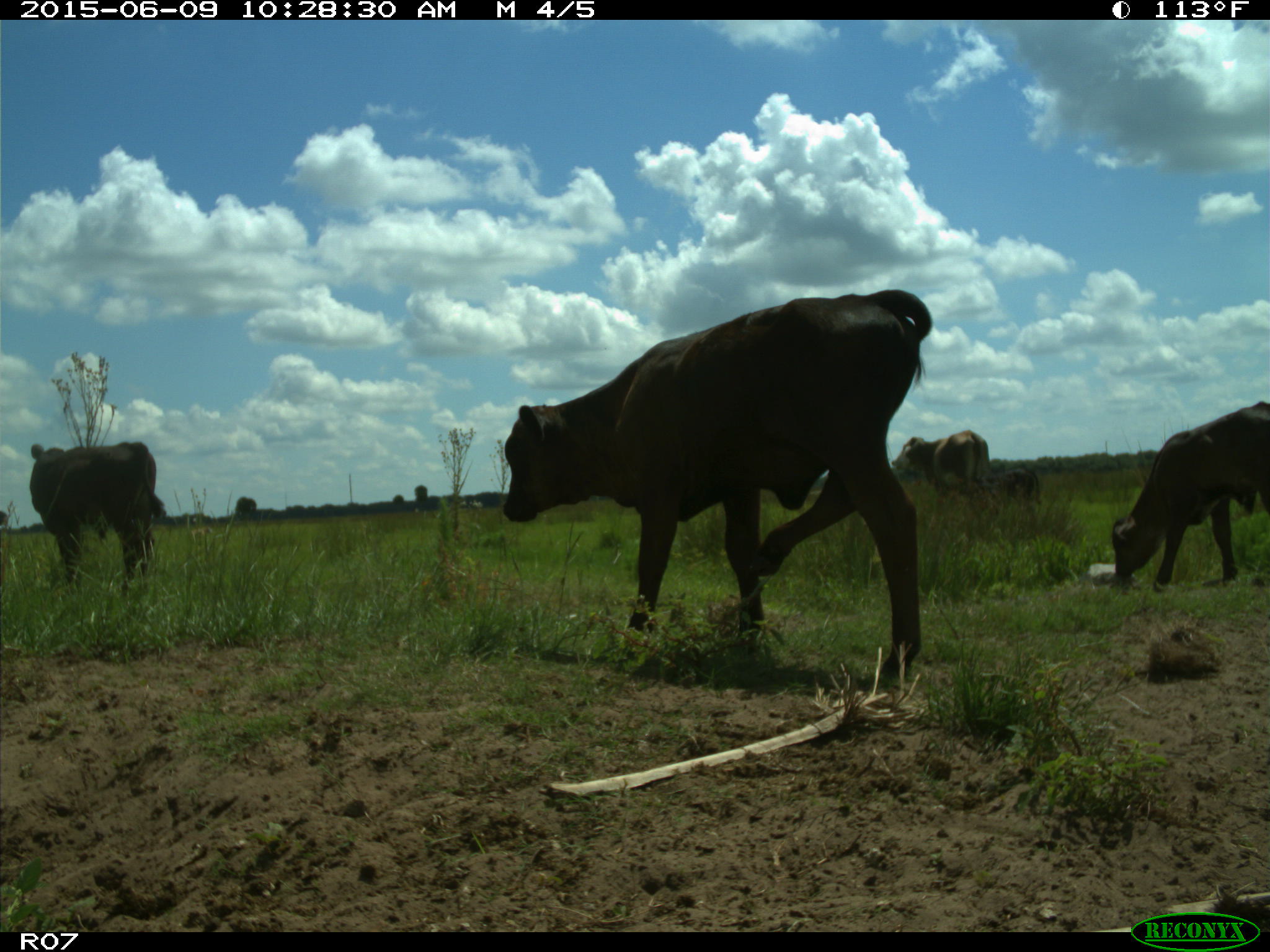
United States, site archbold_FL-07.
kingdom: Animalia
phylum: Chordata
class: Mammalia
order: Artiodactyla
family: Bovidae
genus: Bos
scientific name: Bos taurus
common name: domestic cow